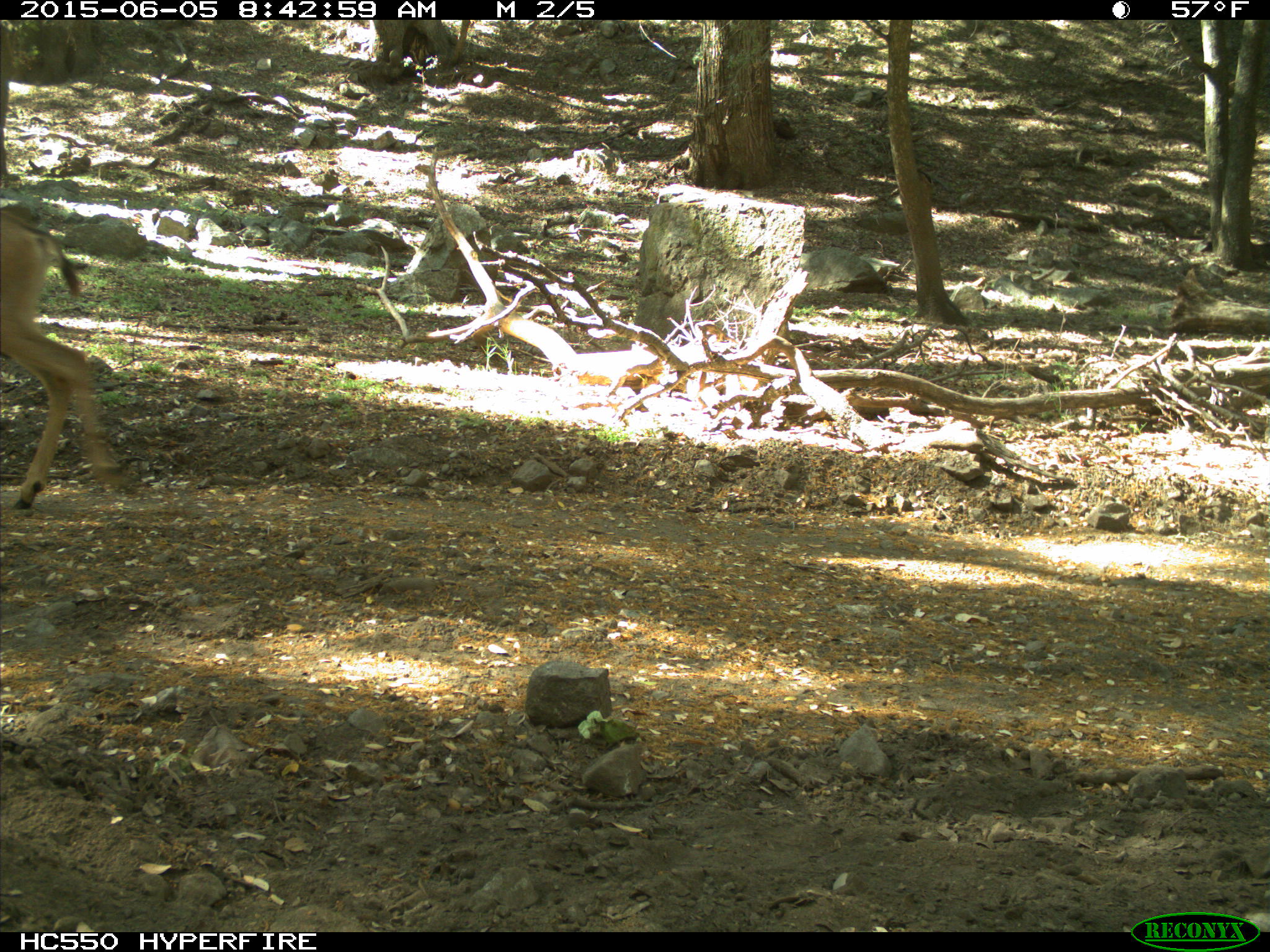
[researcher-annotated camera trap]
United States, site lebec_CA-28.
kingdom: Animalia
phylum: Chordata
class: Mammalia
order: Artiodactyla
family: Cervidae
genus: Odocoileus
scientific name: Odocoileus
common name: deer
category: unidentified deer